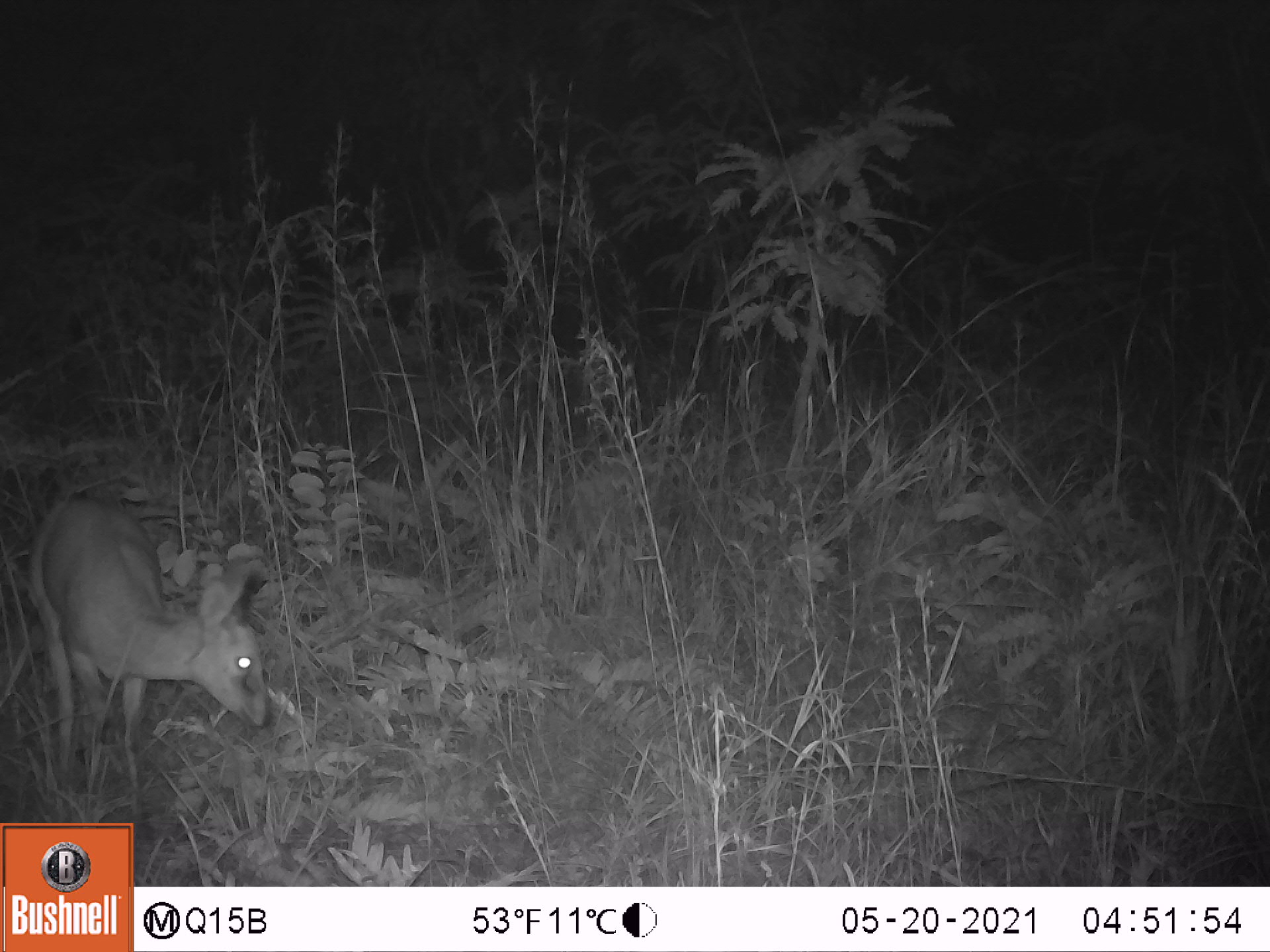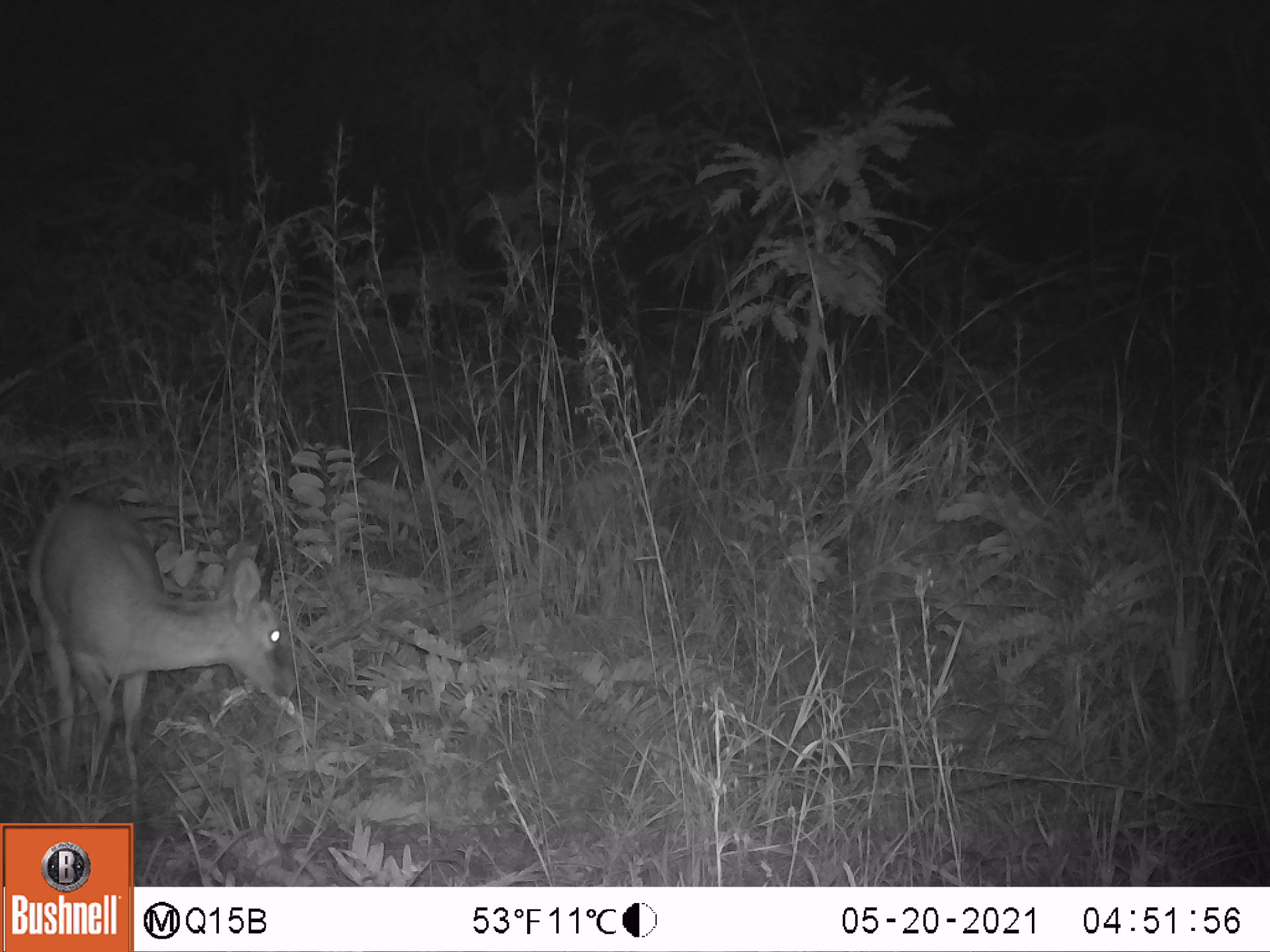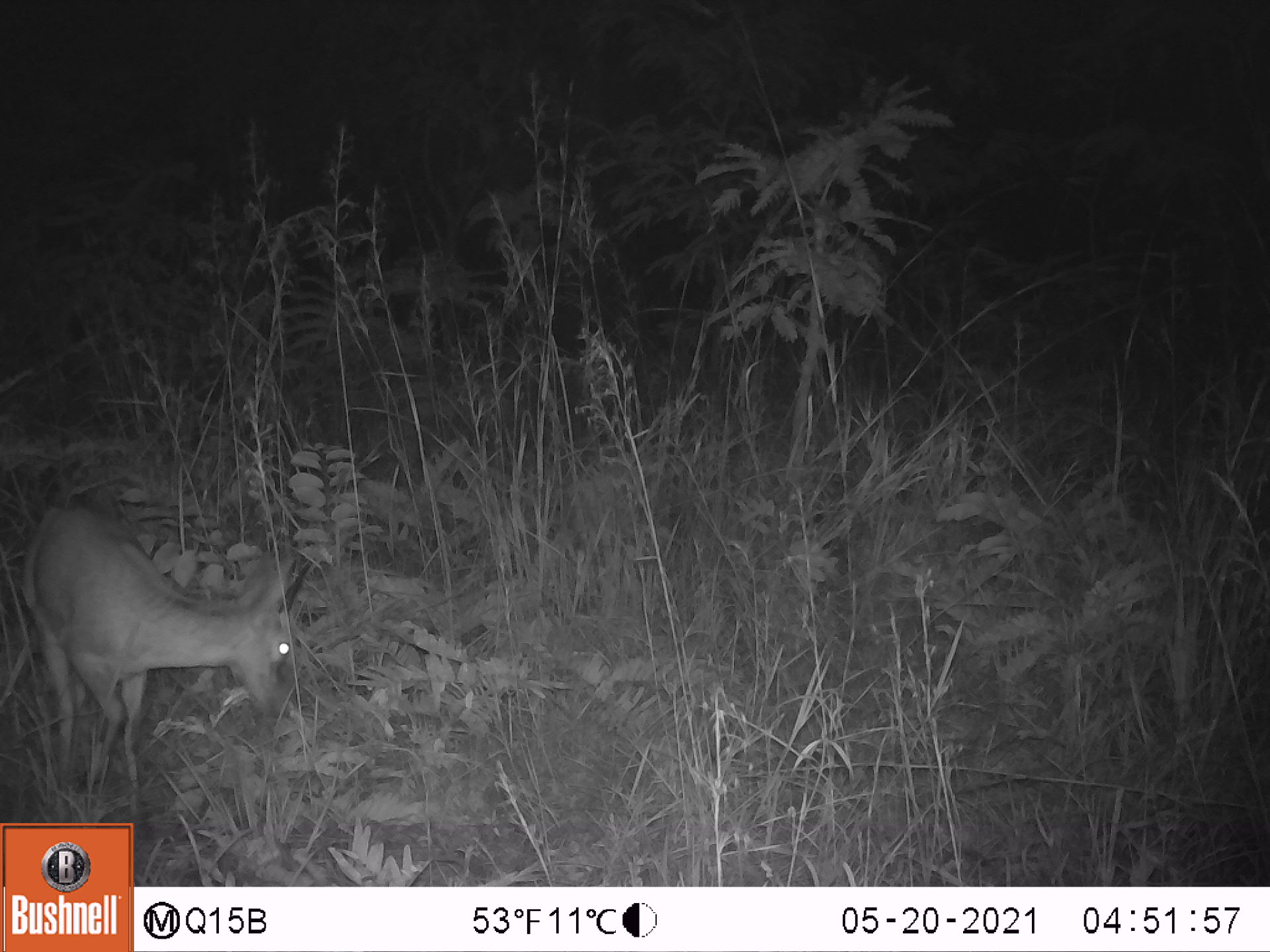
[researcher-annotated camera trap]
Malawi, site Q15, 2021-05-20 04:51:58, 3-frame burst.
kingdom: Animalia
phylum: Chordata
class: Mammalia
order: Artiodactyla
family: Bovidae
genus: Sylvicapra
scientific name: Sylvicapra grimmia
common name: common duiker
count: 1